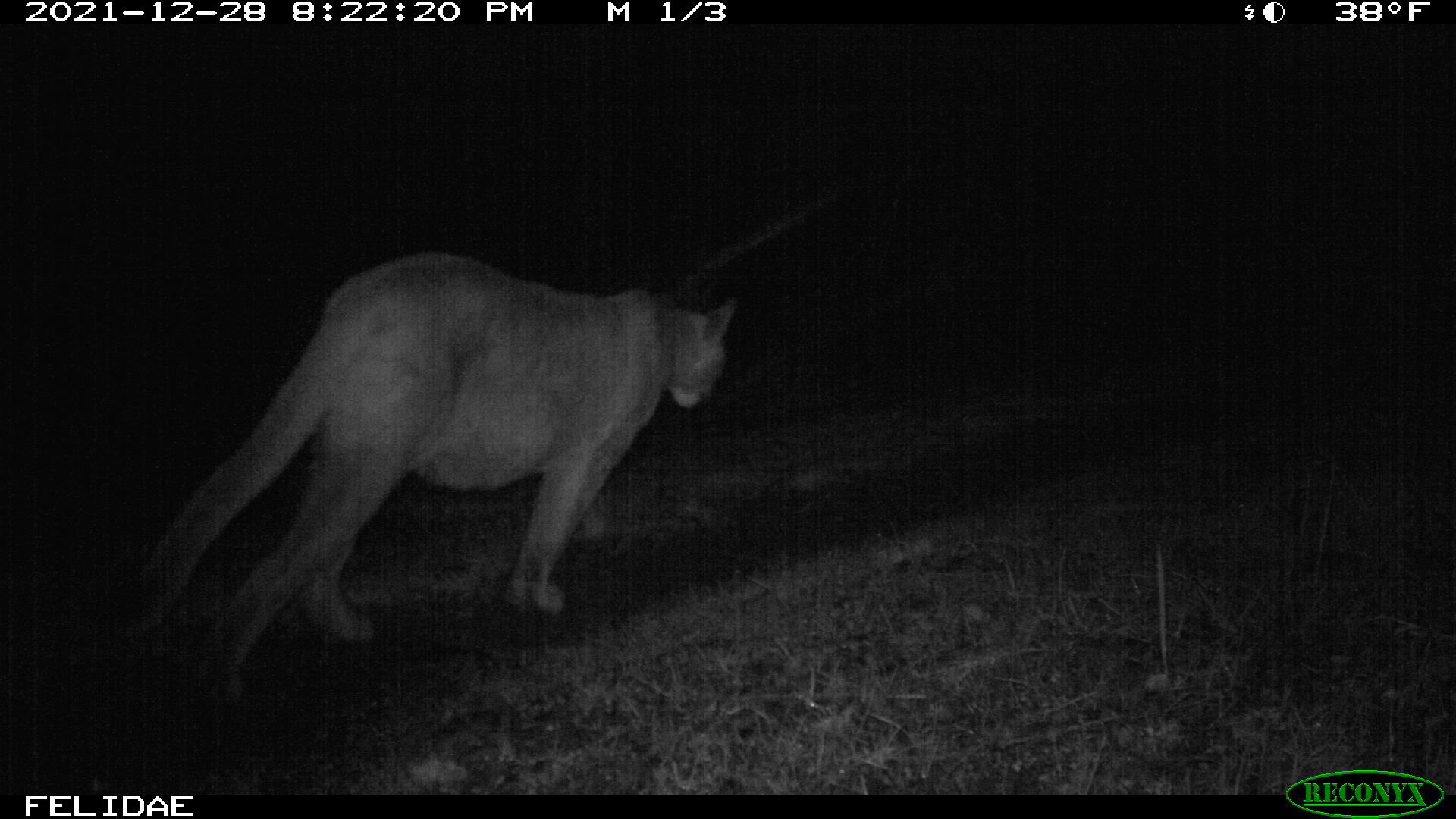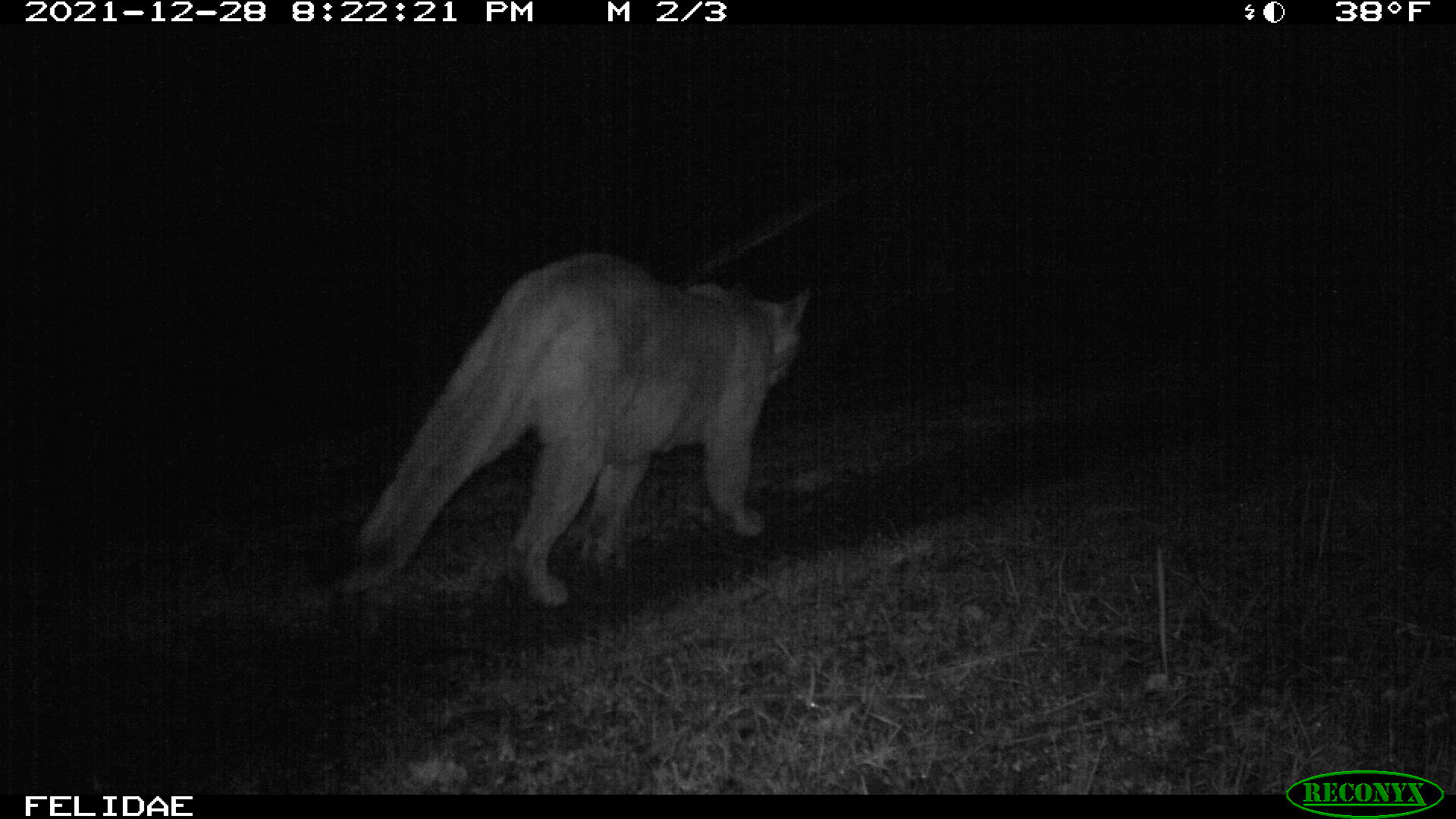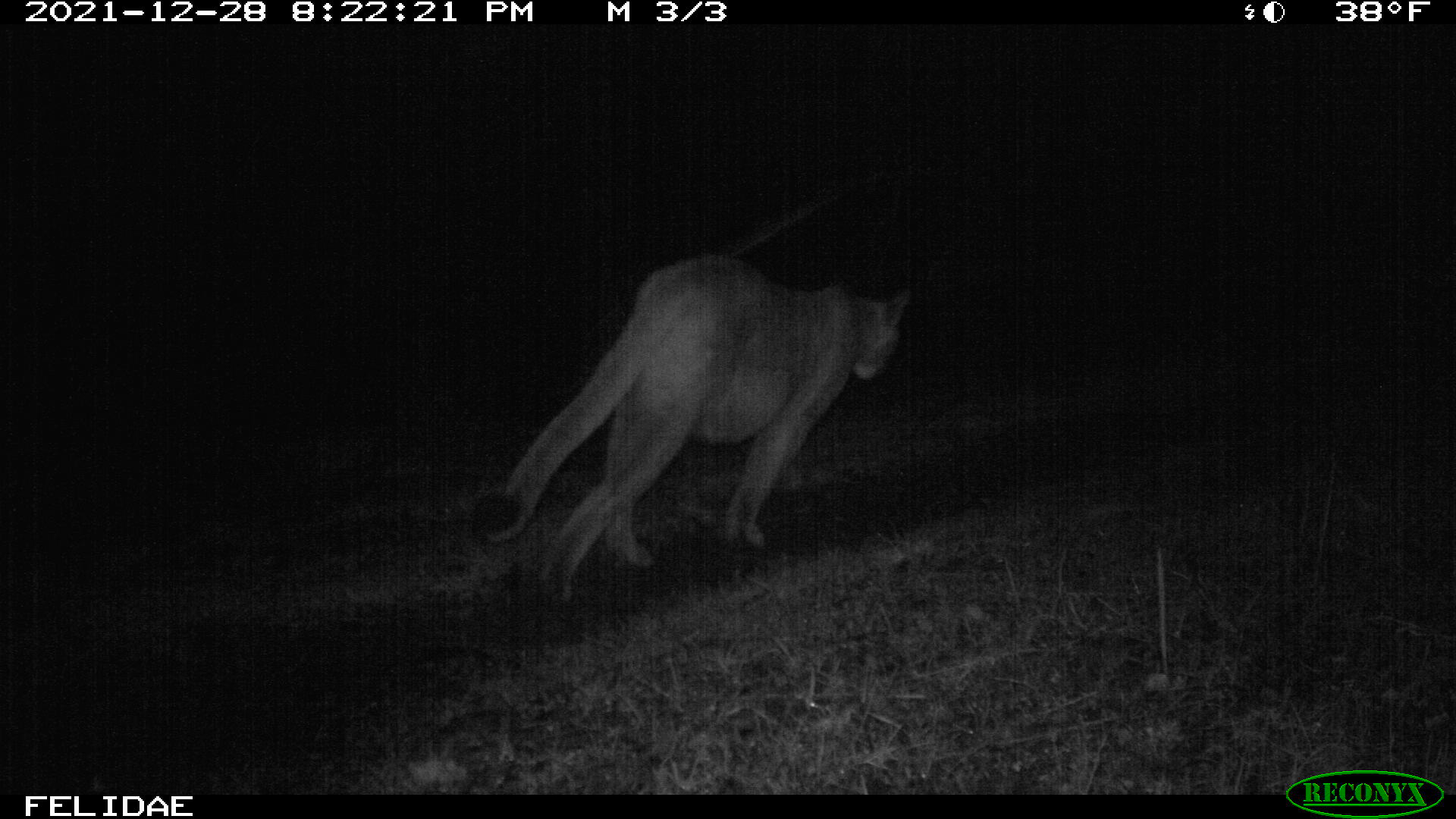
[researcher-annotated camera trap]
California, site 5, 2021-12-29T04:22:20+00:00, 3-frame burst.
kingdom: Animalia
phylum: Chordata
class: Mammalia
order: Carnivora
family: Felidae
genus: Puma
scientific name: Puma concolor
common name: puma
Puma (Puma concolor).